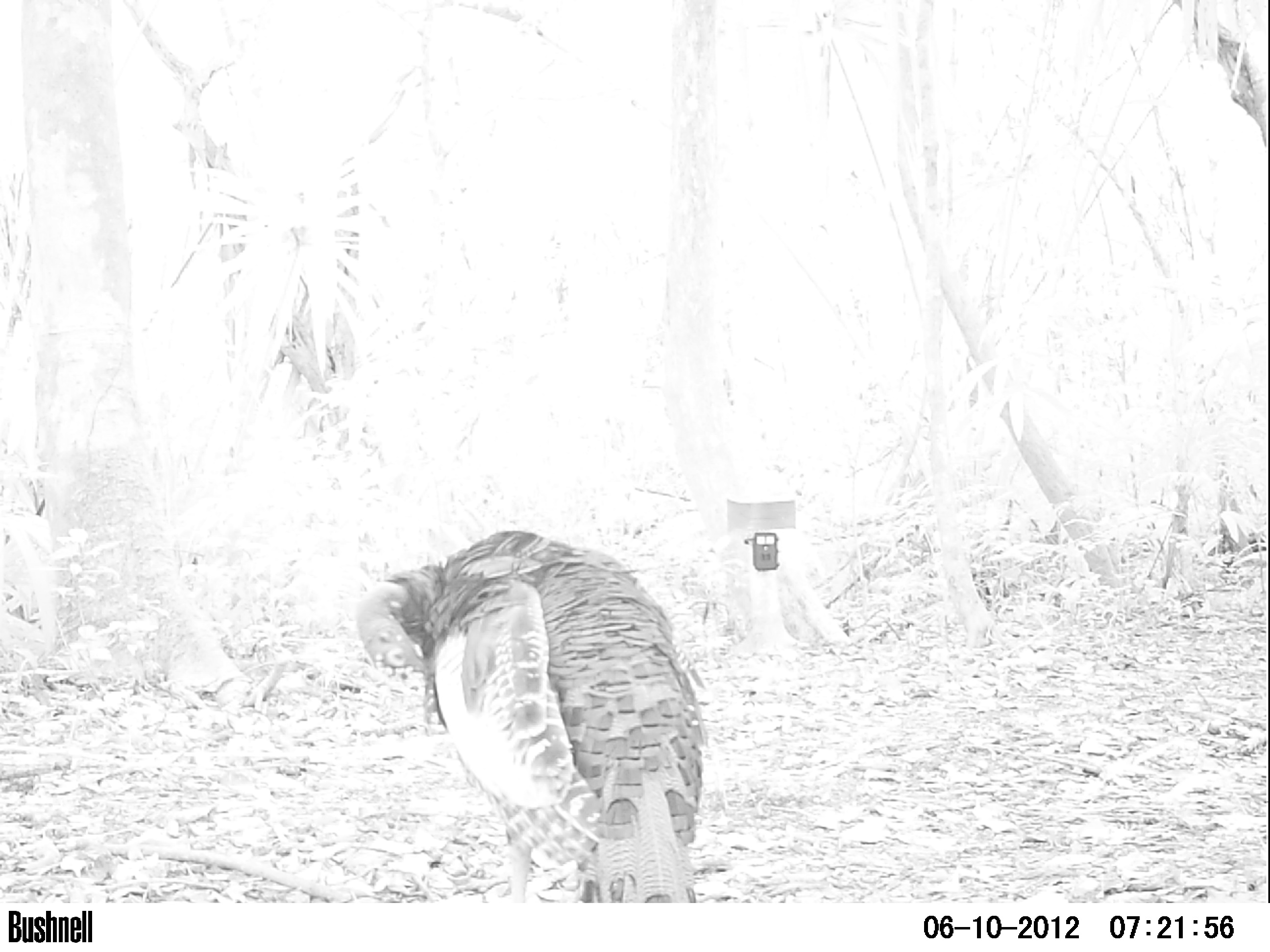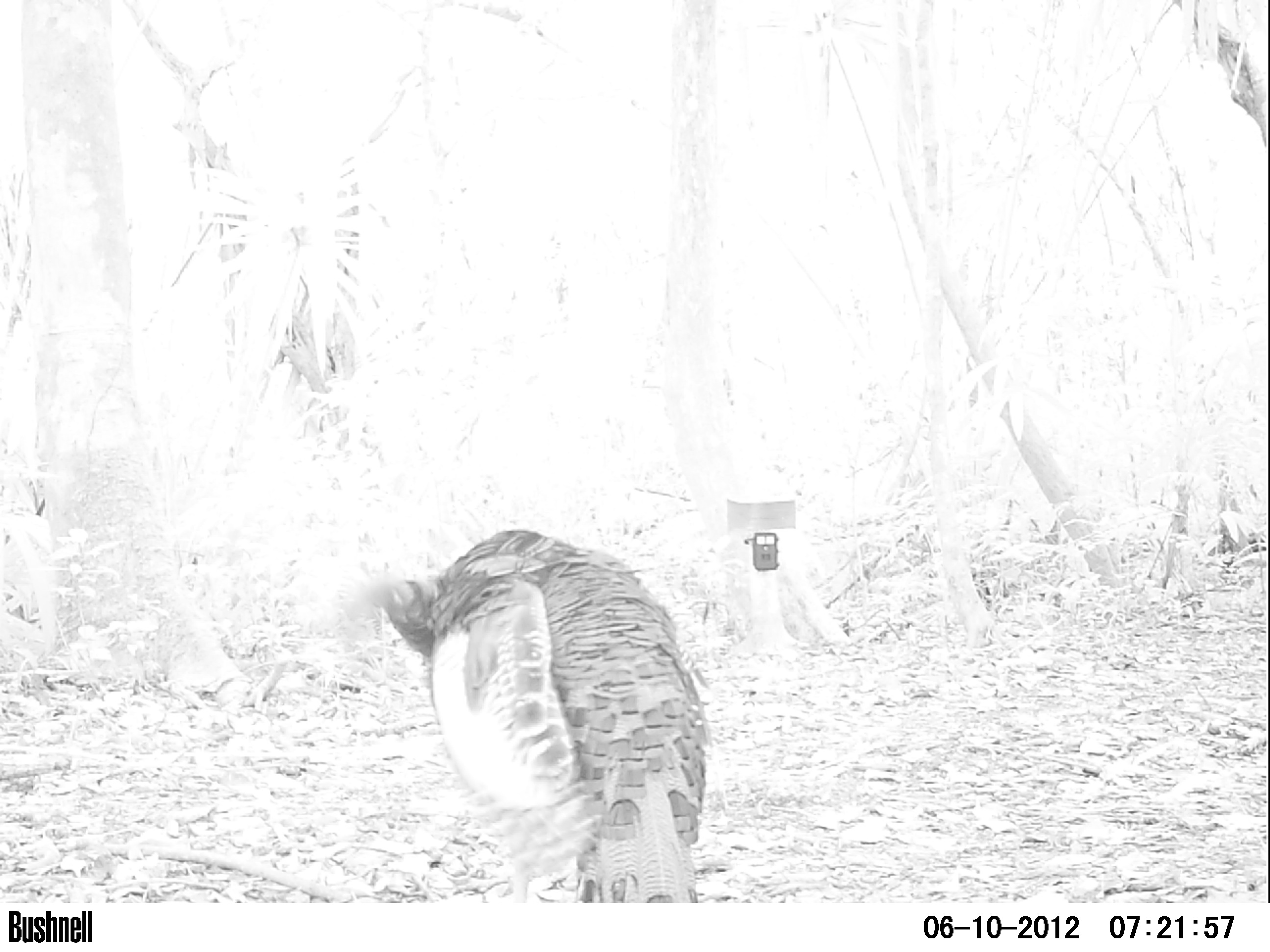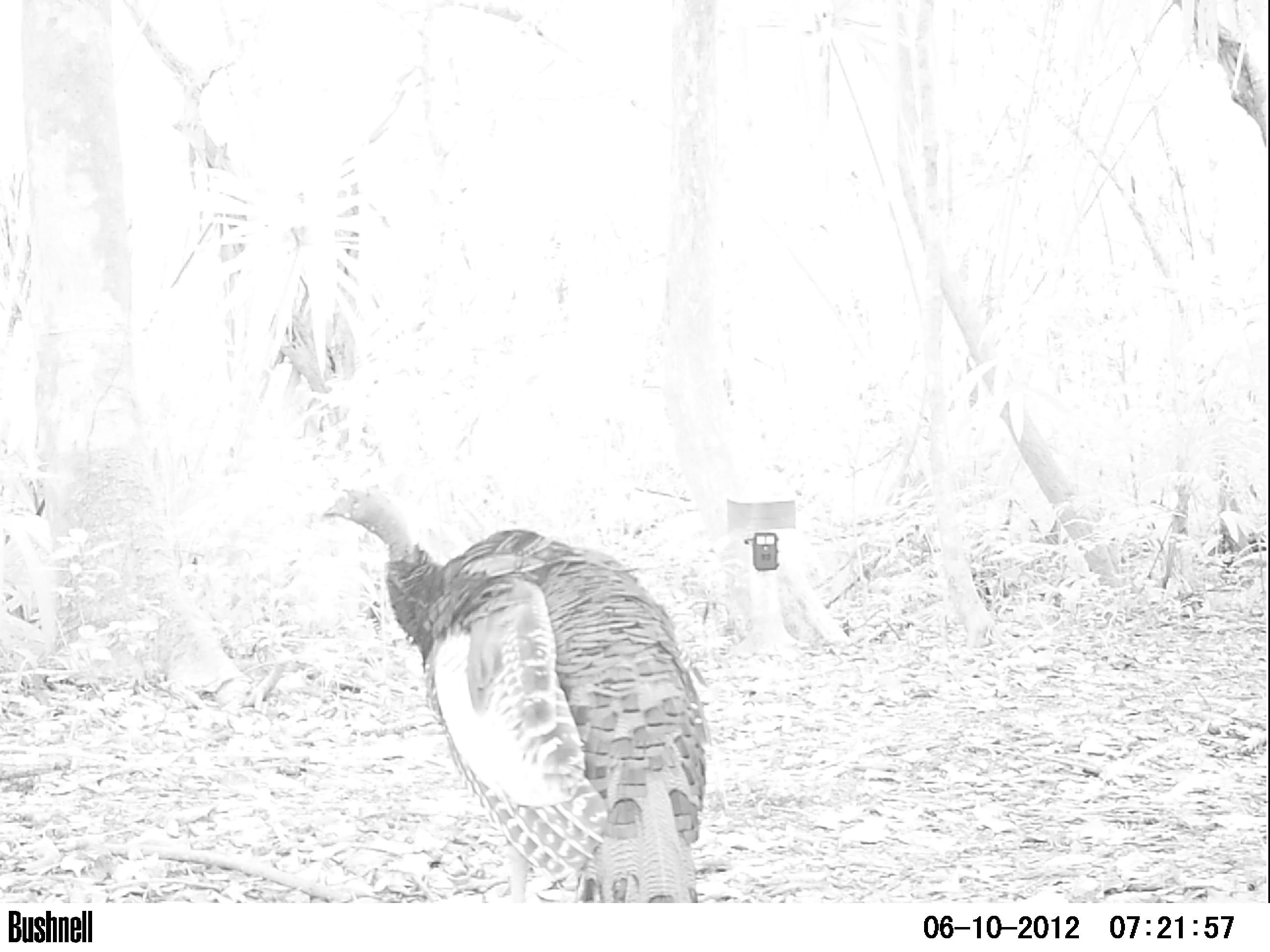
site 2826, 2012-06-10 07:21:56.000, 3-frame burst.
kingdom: Animalia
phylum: Chordata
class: Aves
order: Galliformes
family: Phasianidae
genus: Meleagris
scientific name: Meleagris ocellata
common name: ocellated turkey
Meleagris ocellata (ocellated turkey), count 1, age adult.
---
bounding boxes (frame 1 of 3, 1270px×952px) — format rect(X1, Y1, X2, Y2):
meleagris ocellata: rect(354, 528, 708, 903)